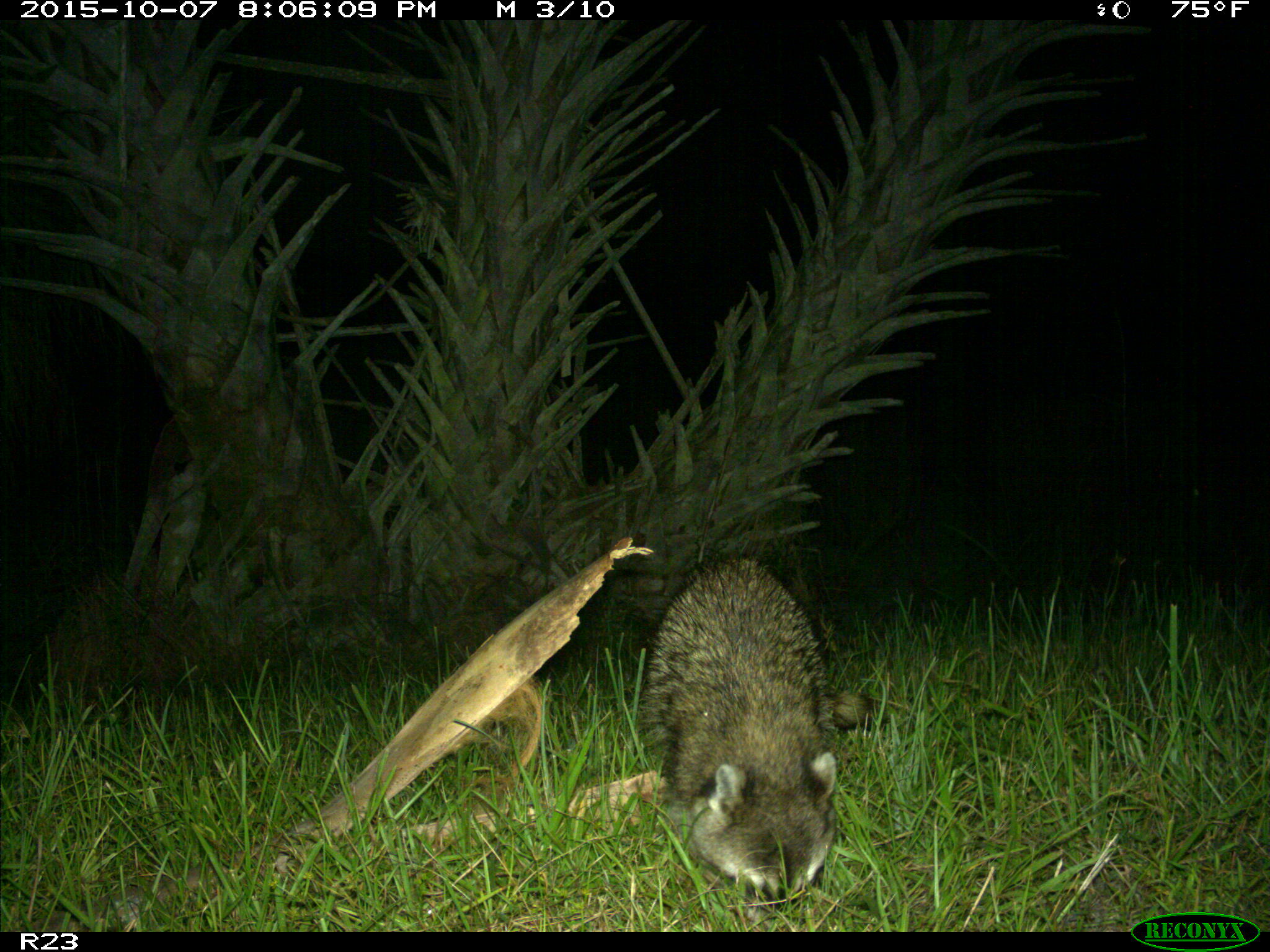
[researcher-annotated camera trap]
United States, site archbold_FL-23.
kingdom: Animalia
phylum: Chordata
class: Mammalia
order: Carnivora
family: Procyonidae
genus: Procyon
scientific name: Procyon lotor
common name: common raccoon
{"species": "Procyon lotor (common raccoon)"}